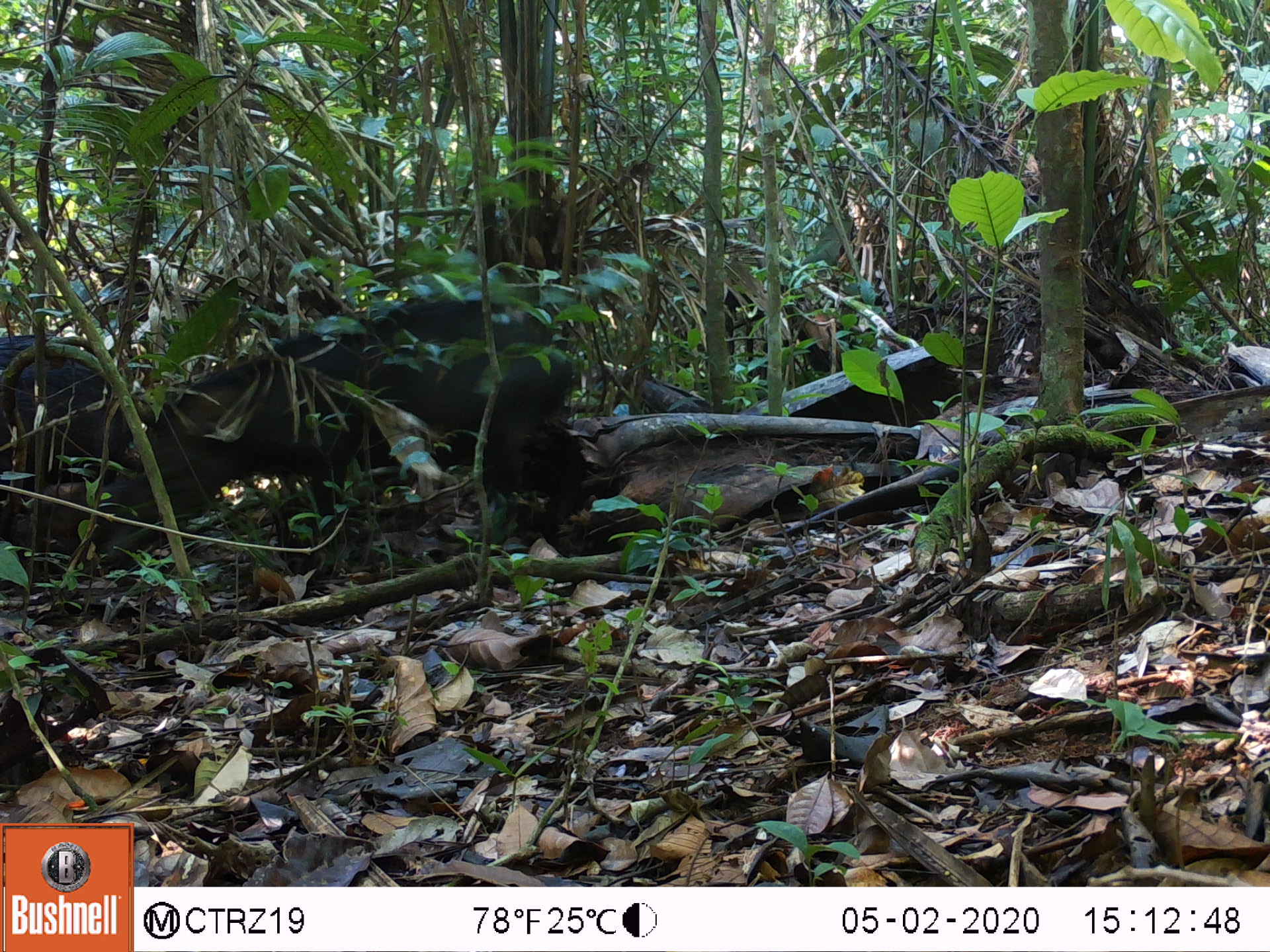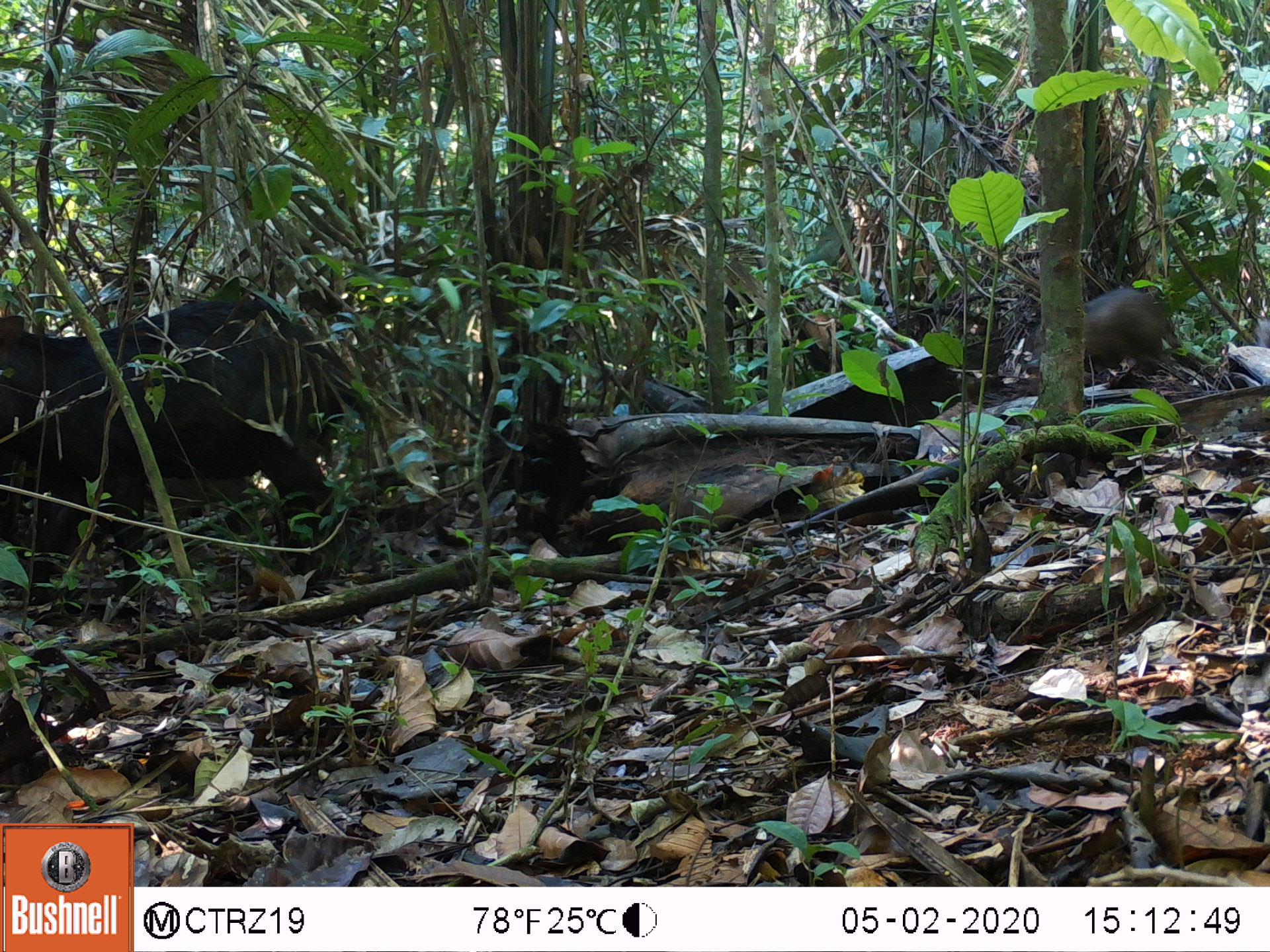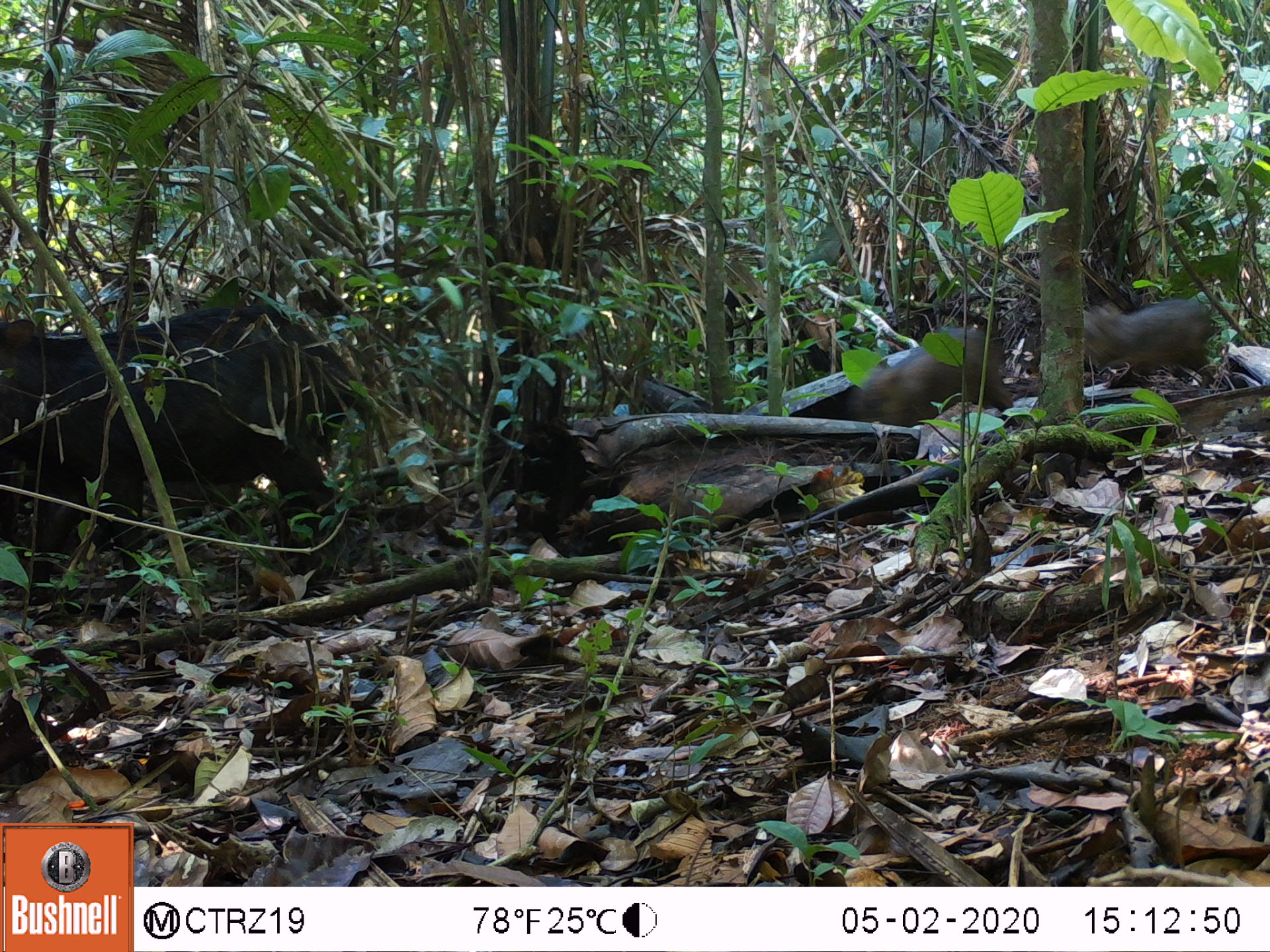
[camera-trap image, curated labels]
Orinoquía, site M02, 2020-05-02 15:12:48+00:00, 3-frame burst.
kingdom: Animalia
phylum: Chordata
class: Mammalia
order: Artiodactyla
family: Tayassuidae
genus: Pecari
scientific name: Pecari tajacu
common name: collared peccary